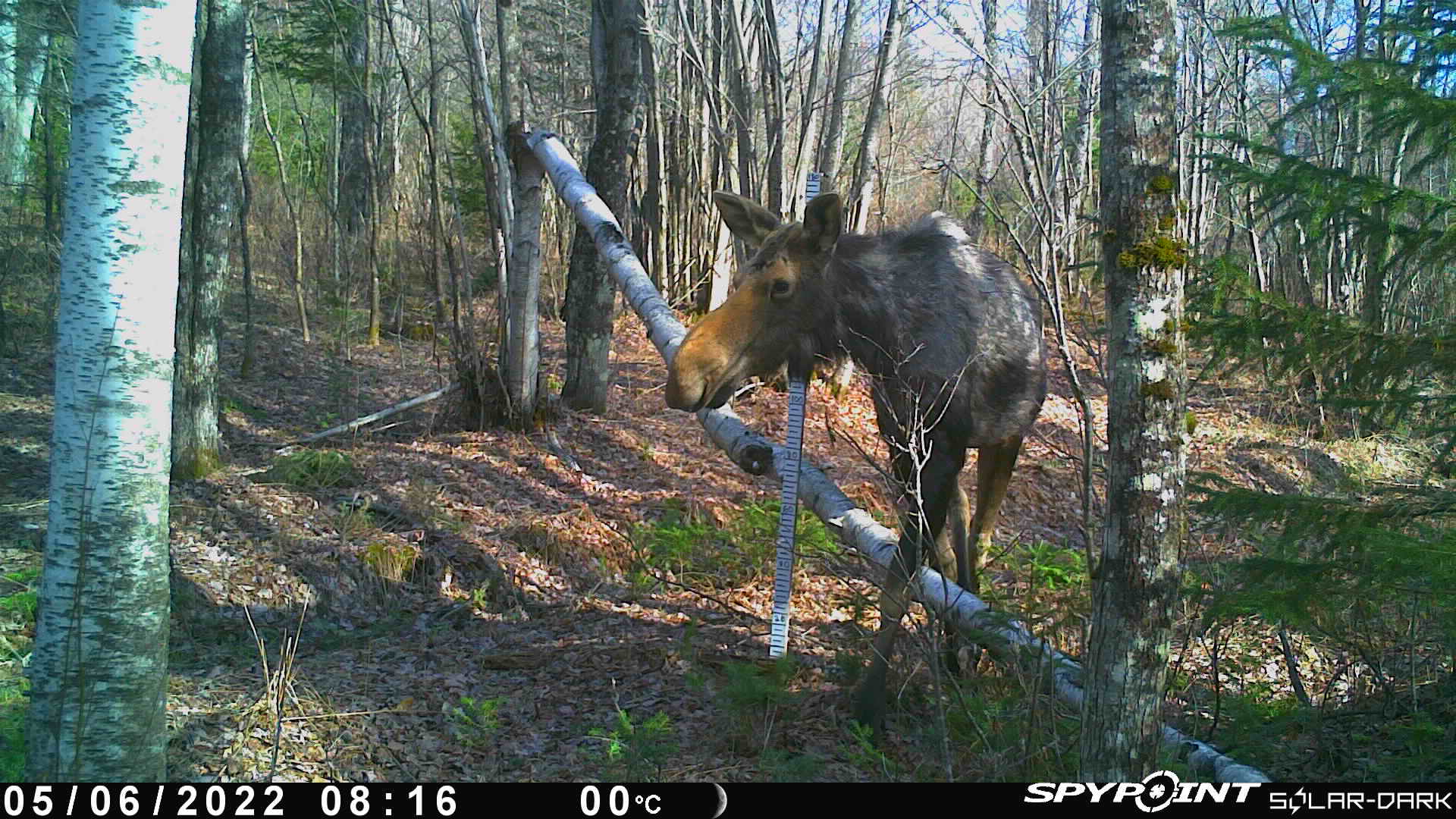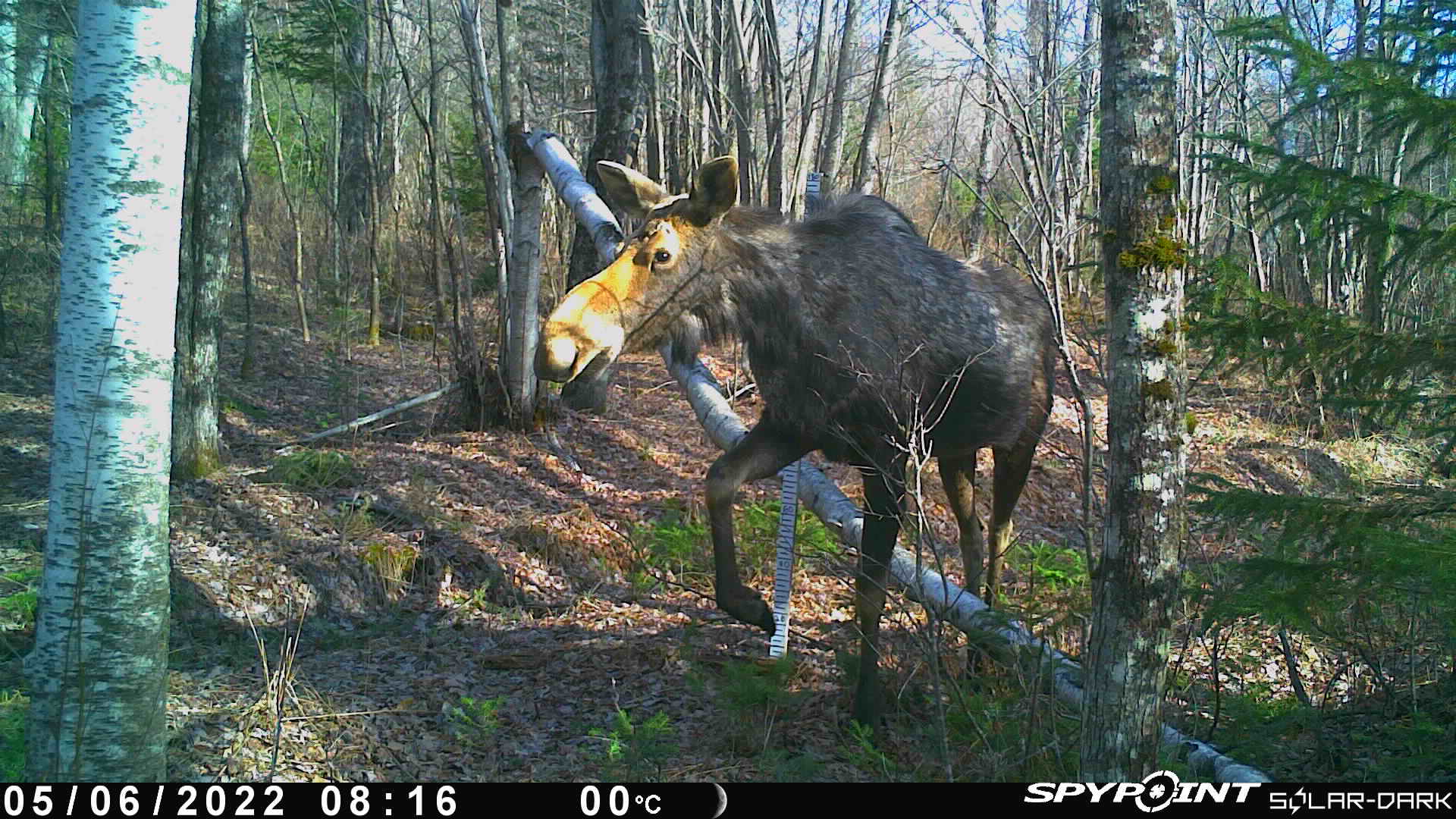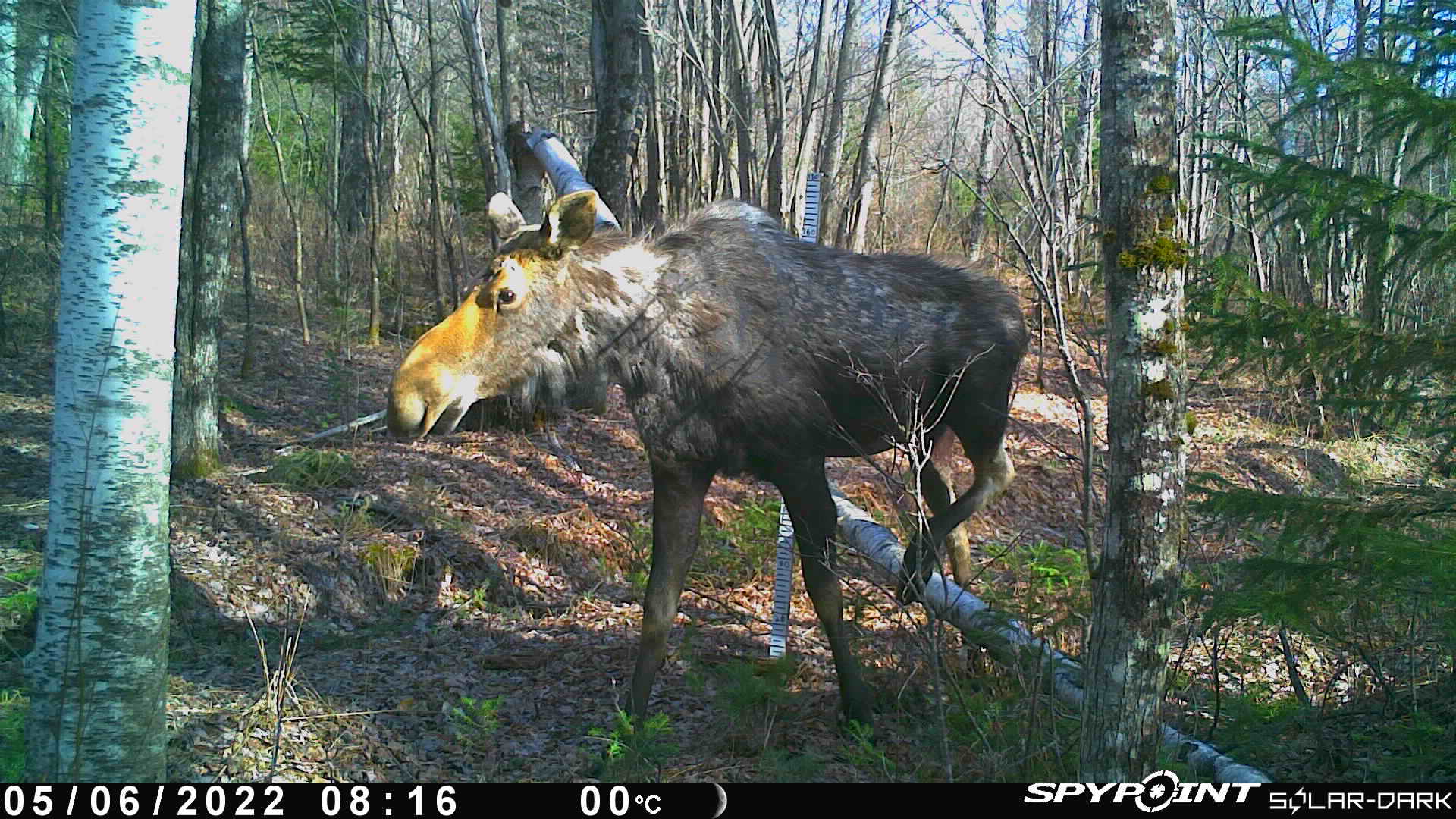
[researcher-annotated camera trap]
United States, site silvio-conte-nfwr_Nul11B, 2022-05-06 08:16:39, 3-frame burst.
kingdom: Animalia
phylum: Chordata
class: Mammalia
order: Artiodactyla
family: Cervidae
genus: Alces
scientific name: Alces alces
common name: moose